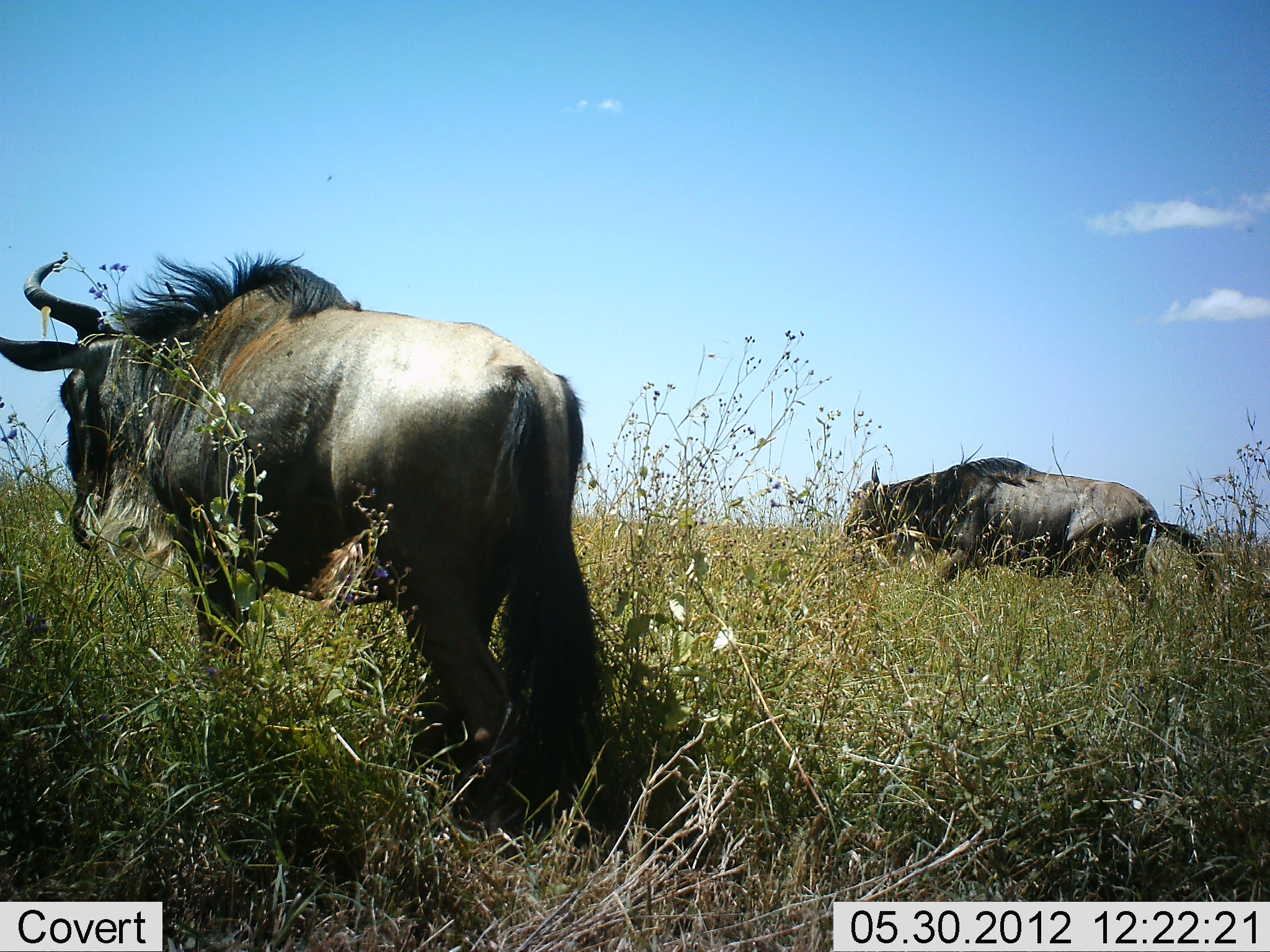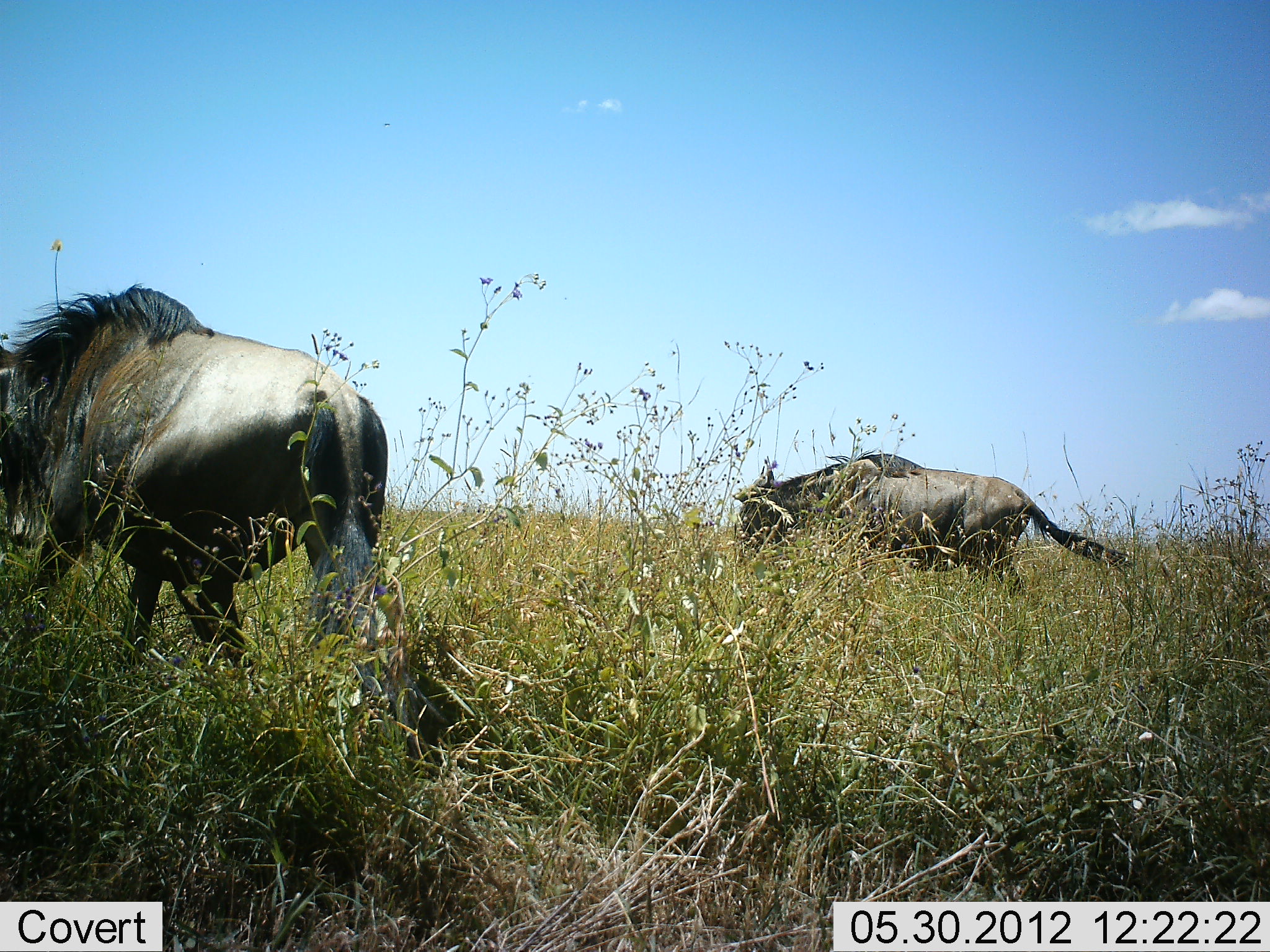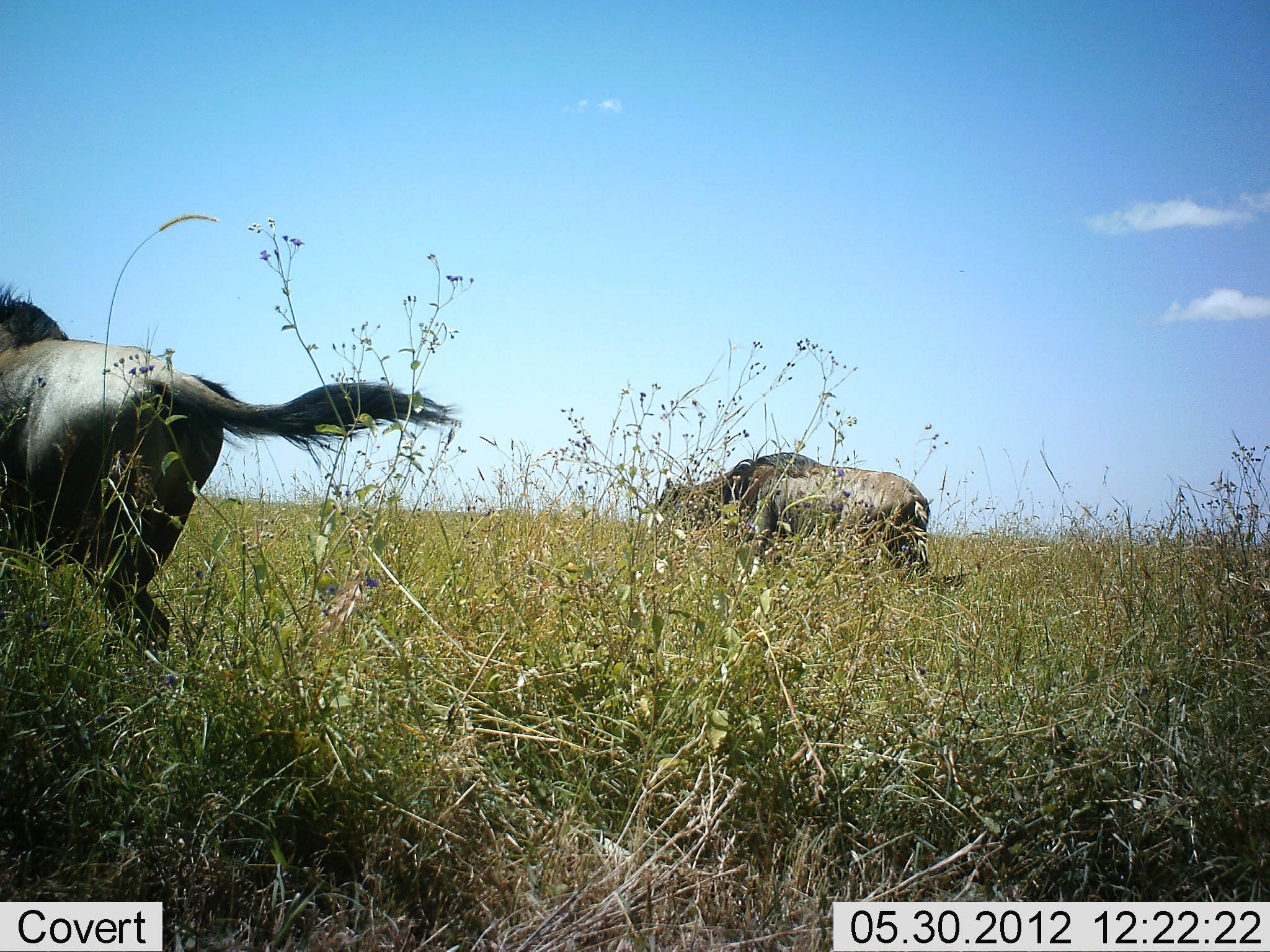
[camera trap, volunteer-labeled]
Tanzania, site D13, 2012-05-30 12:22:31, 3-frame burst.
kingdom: Animalia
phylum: Chordata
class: Mammalia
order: Artiodactyla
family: Bovidae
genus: Connochaetes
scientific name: Connochaetes taurinus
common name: blue wildebeest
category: wildebeest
Wildebeest (blue wildebeest) (Connochaetes taurinus), count 2. Behavior (volunteer vote fractions): standing 0%, resting 0%, moving 100%, interacting 0%. Young present (vote fraction): 0%. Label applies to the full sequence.